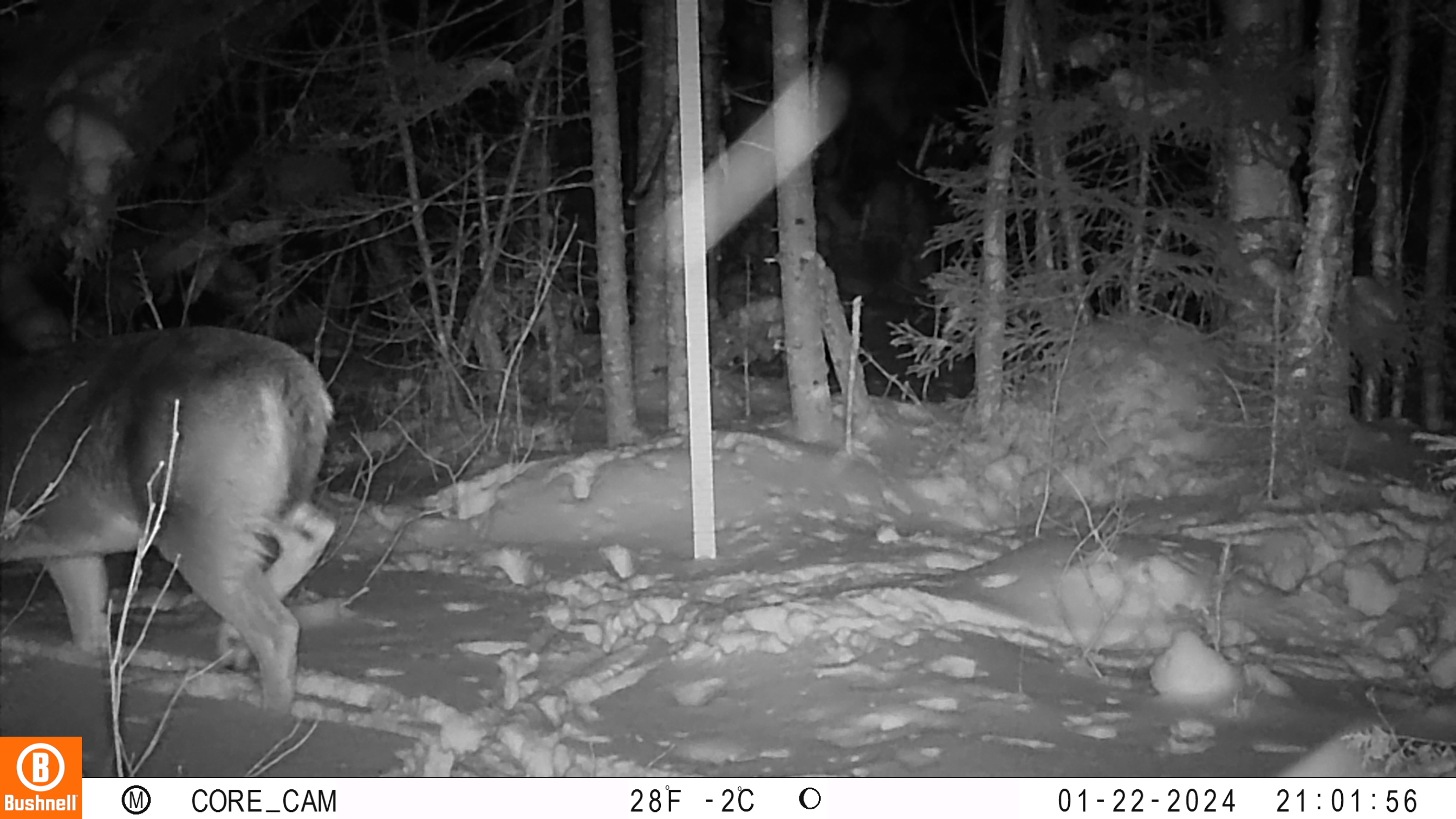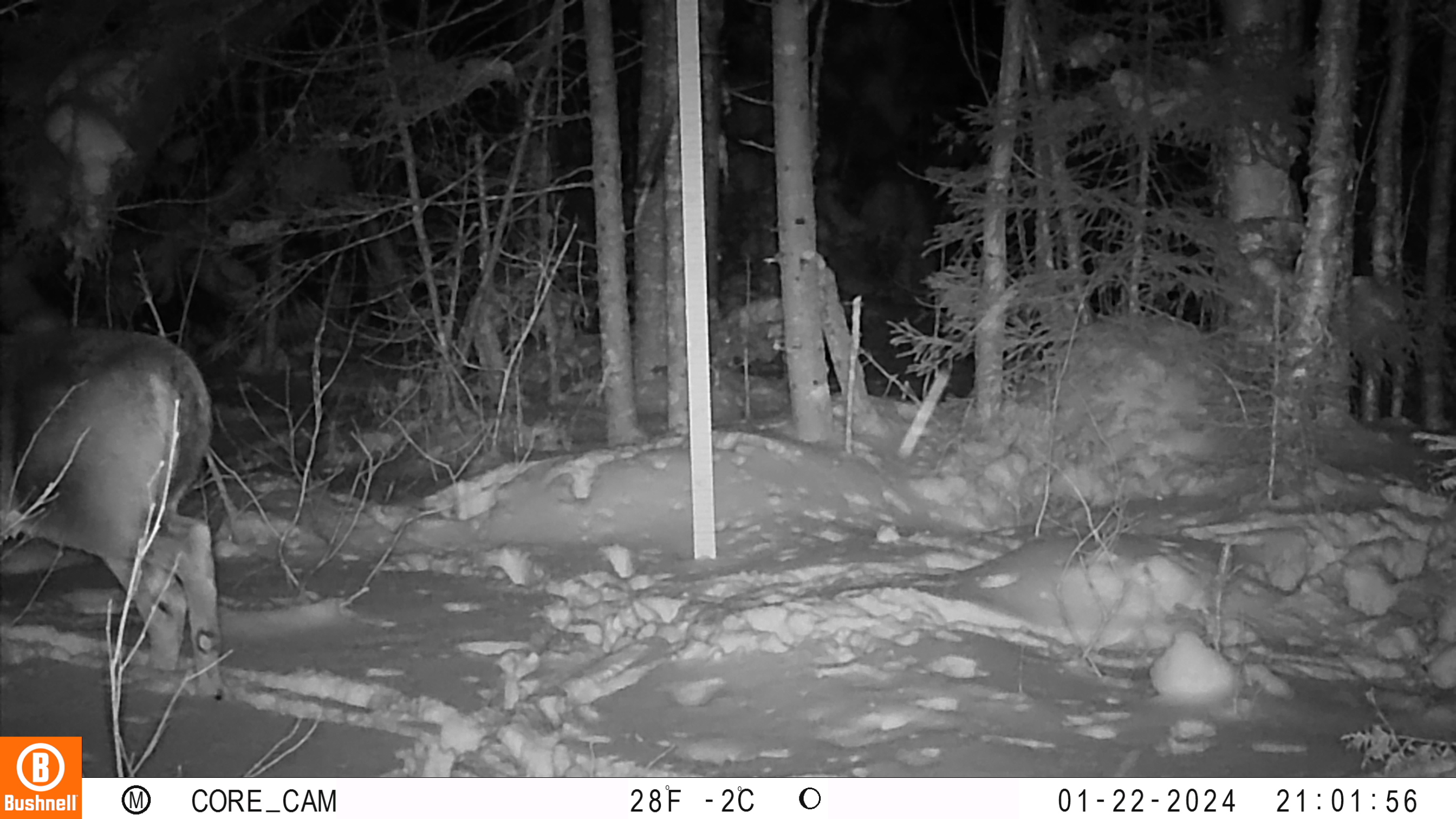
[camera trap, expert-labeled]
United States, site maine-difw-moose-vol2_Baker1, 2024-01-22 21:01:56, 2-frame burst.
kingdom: Animalia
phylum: Chordata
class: Mammalia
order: Artiodactyla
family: Cervidae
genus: Odocoileus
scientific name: Odocoileus virginianus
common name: white-tailed deer